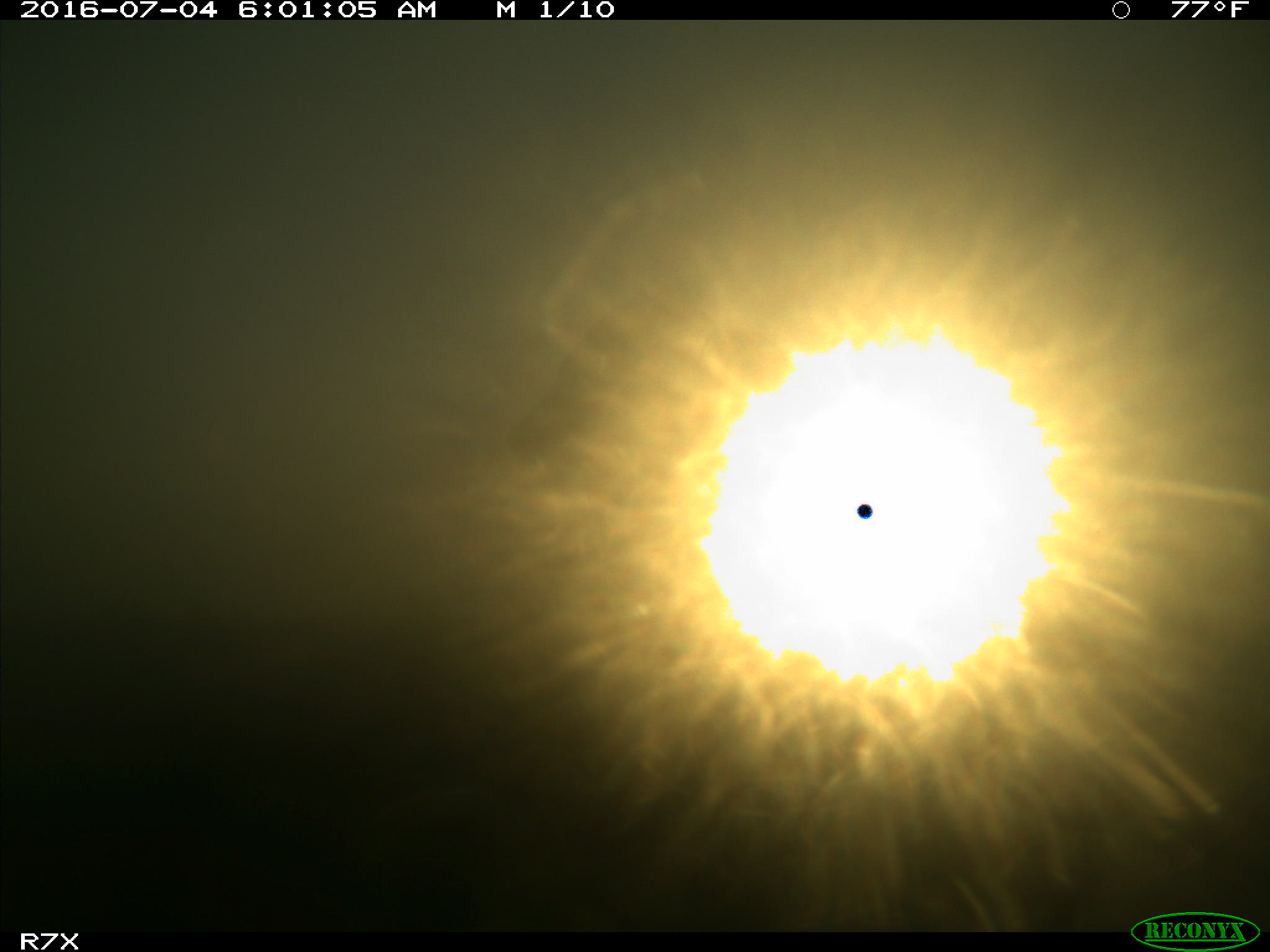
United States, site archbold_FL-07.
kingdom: Animalia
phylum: Chordata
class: Mammalia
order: Artiodactyla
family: Bovidae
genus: Bos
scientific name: Bos taurus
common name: domestic cow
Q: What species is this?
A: Bos taurus (domestic cow).